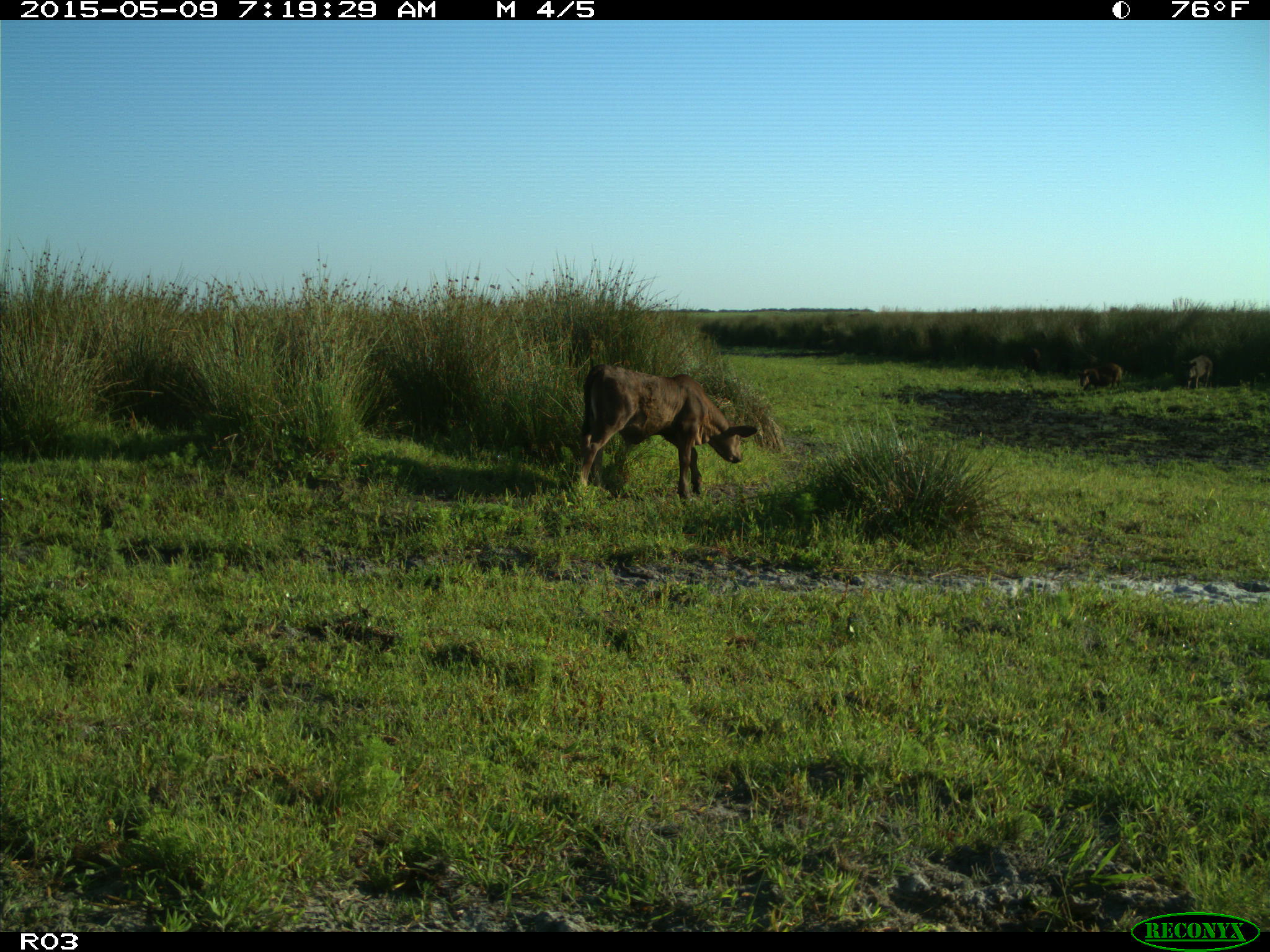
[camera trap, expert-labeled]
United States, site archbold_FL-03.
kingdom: Animalia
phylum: Chordata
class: Mammalia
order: Artiodactyla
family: Bovidae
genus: Bos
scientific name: Bos taurus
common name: domestic cow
Bos taurus (domestic cow).